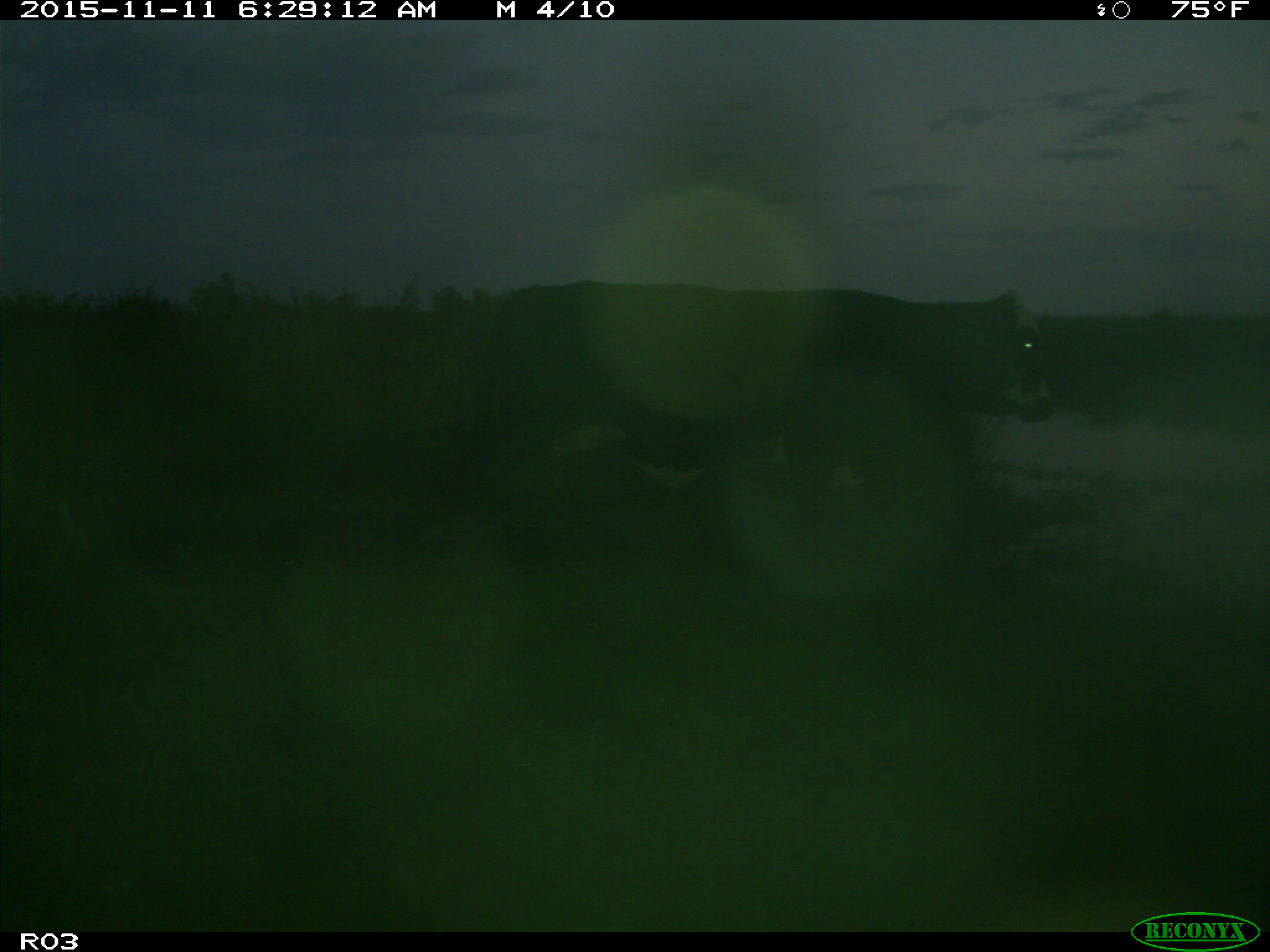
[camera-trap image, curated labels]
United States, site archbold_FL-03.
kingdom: Animalia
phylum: Chordata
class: Mammalia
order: Artiodactyla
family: Bovidae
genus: Bos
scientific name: Bos taurus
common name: domestic cow